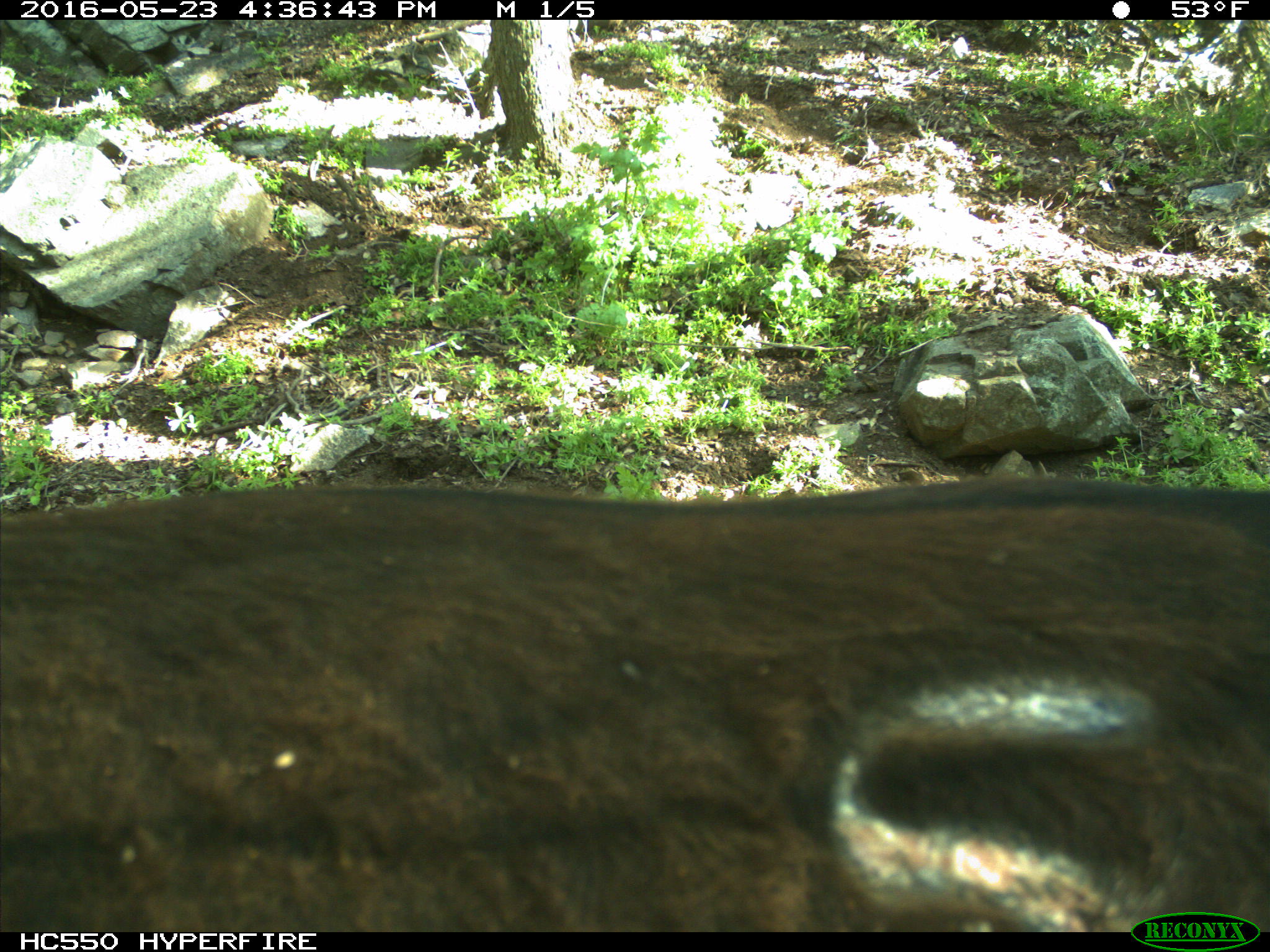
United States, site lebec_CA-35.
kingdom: Animalia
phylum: Chordata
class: Mammalia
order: Artiodactyla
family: Bovidae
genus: Bos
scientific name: Bos taurus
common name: domestic cow